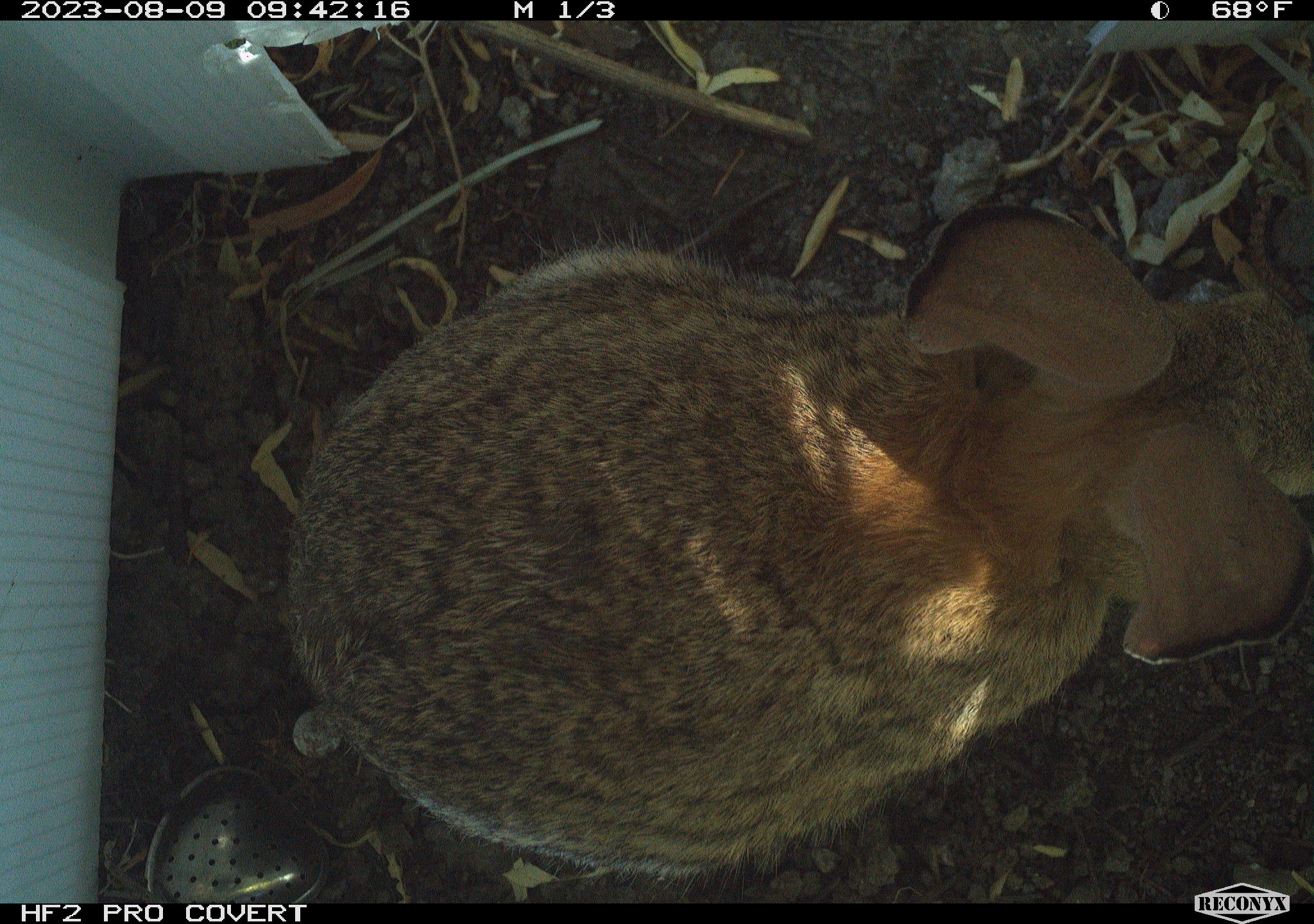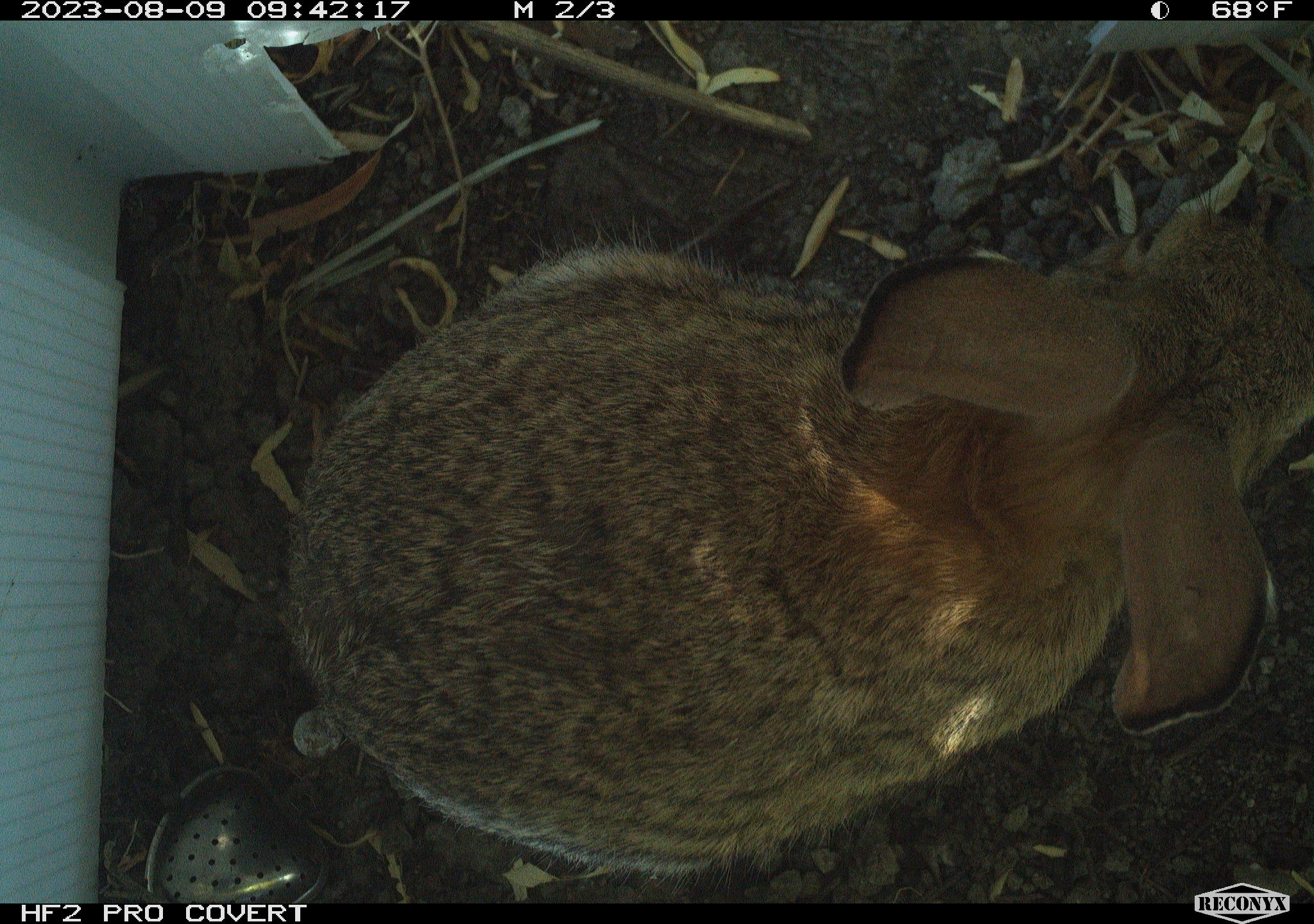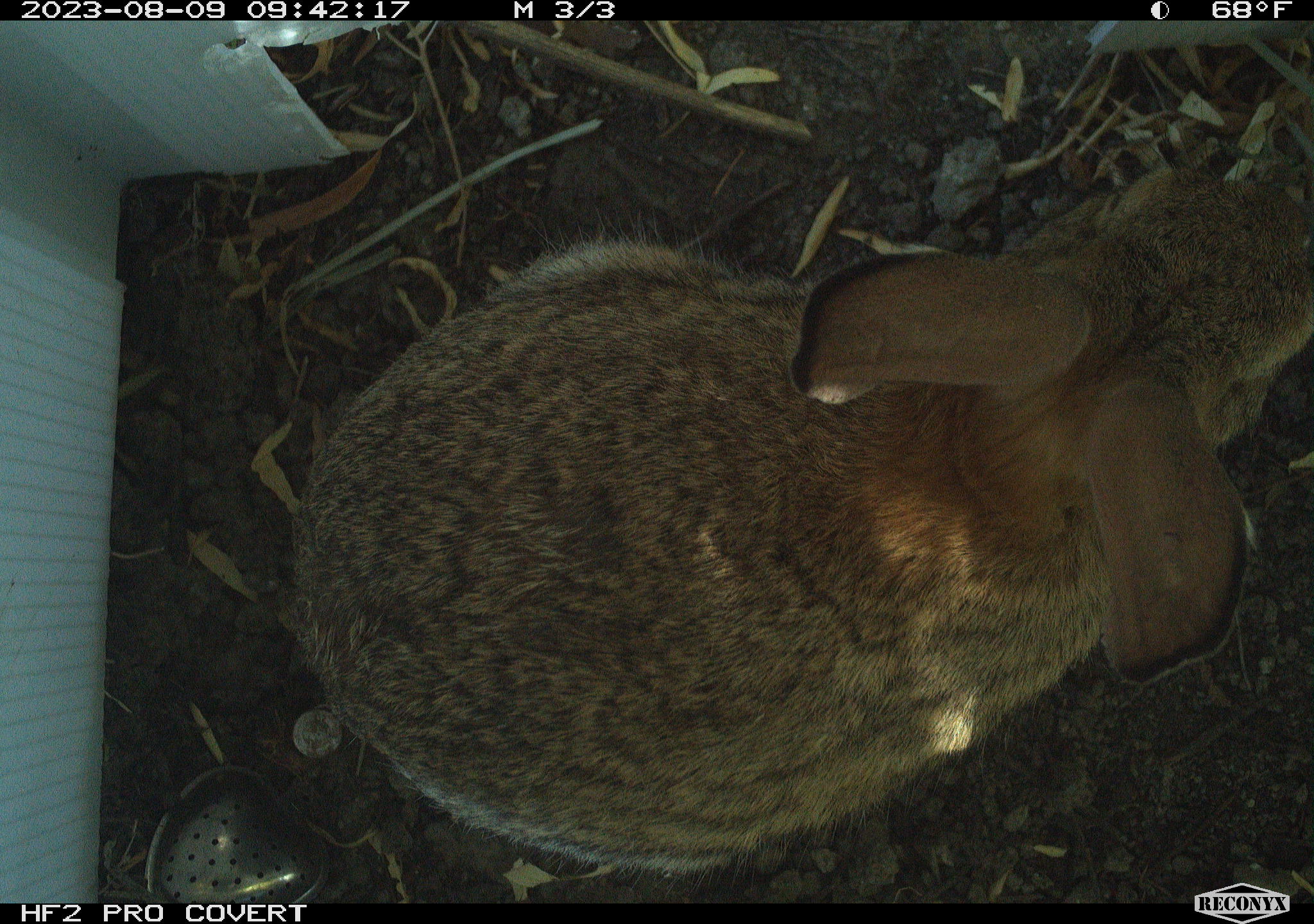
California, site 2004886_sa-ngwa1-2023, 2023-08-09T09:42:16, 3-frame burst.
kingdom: Animalia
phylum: Chordata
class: Mammalia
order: Lagomorpha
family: Leporidae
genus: Sylvilagus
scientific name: Sylvilagus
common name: cottontail rabbits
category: sylvilagus species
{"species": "sylvilagus species (cottontail rabbits) (Sylvilagus)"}